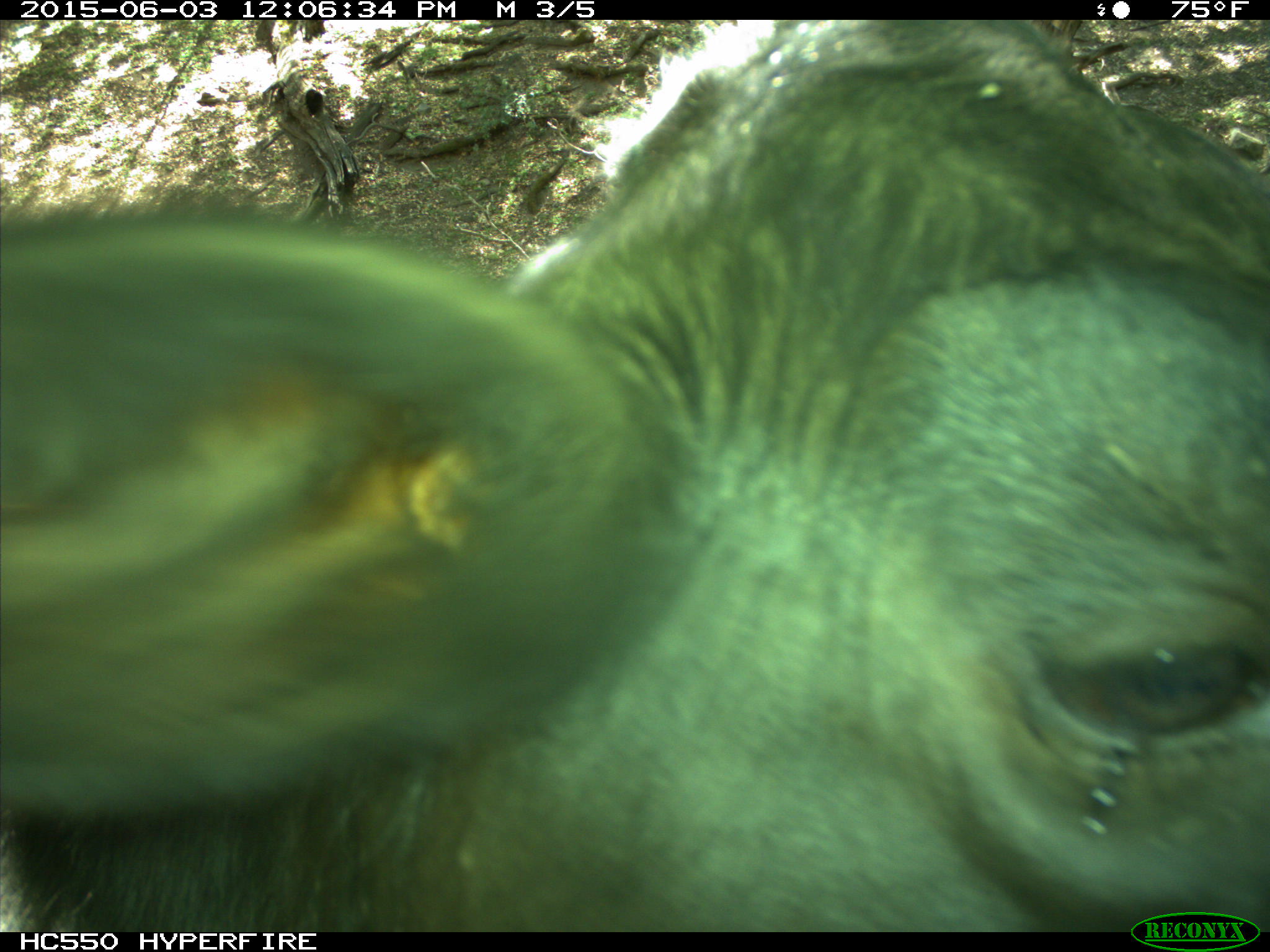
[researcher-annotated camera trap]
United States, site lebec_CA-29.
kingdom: Animalia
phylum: Chordata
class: Mammalia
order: Artiodactyla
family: Bovidae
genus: Bos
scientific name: Bos taurus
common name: domestic cow